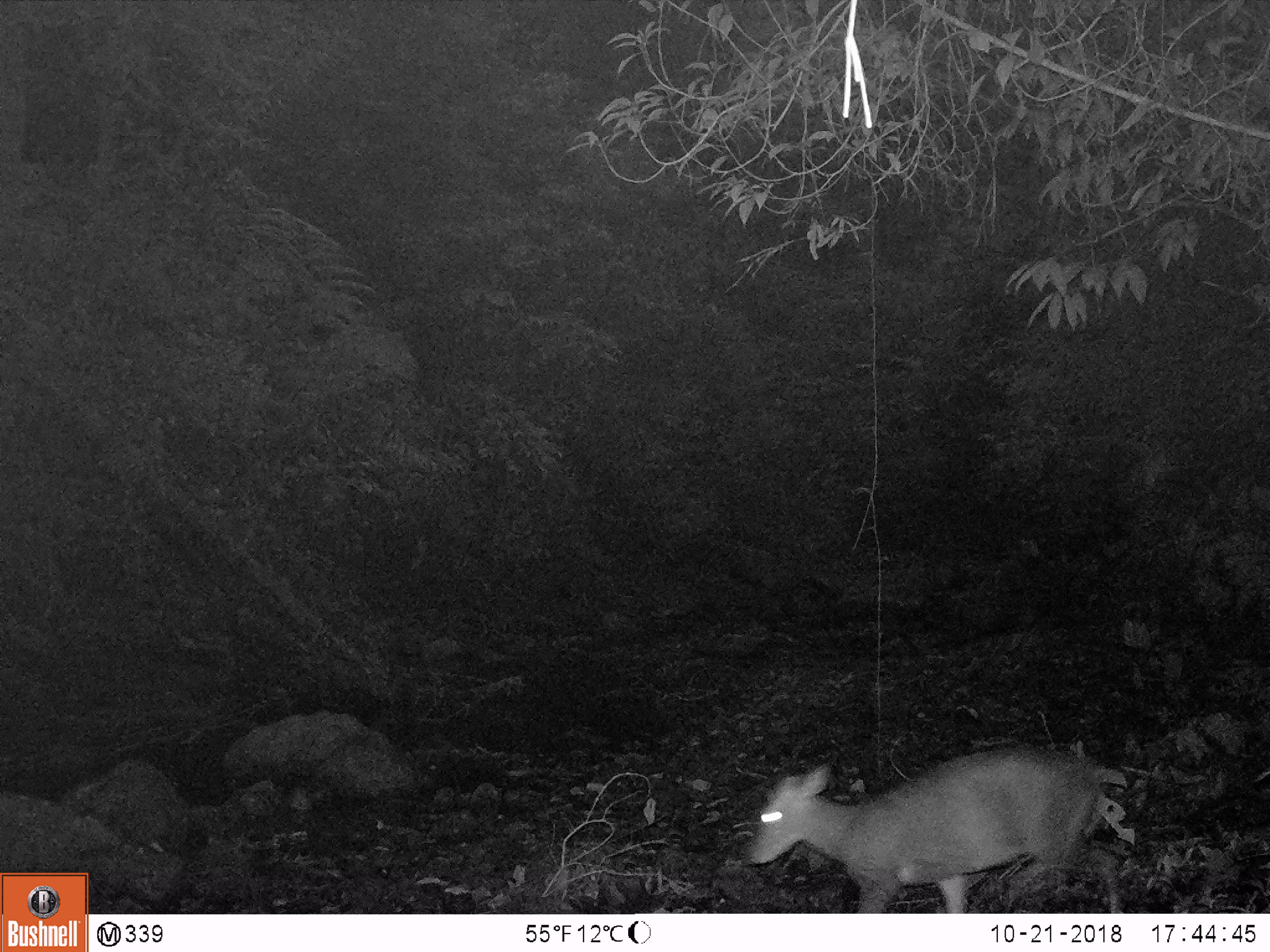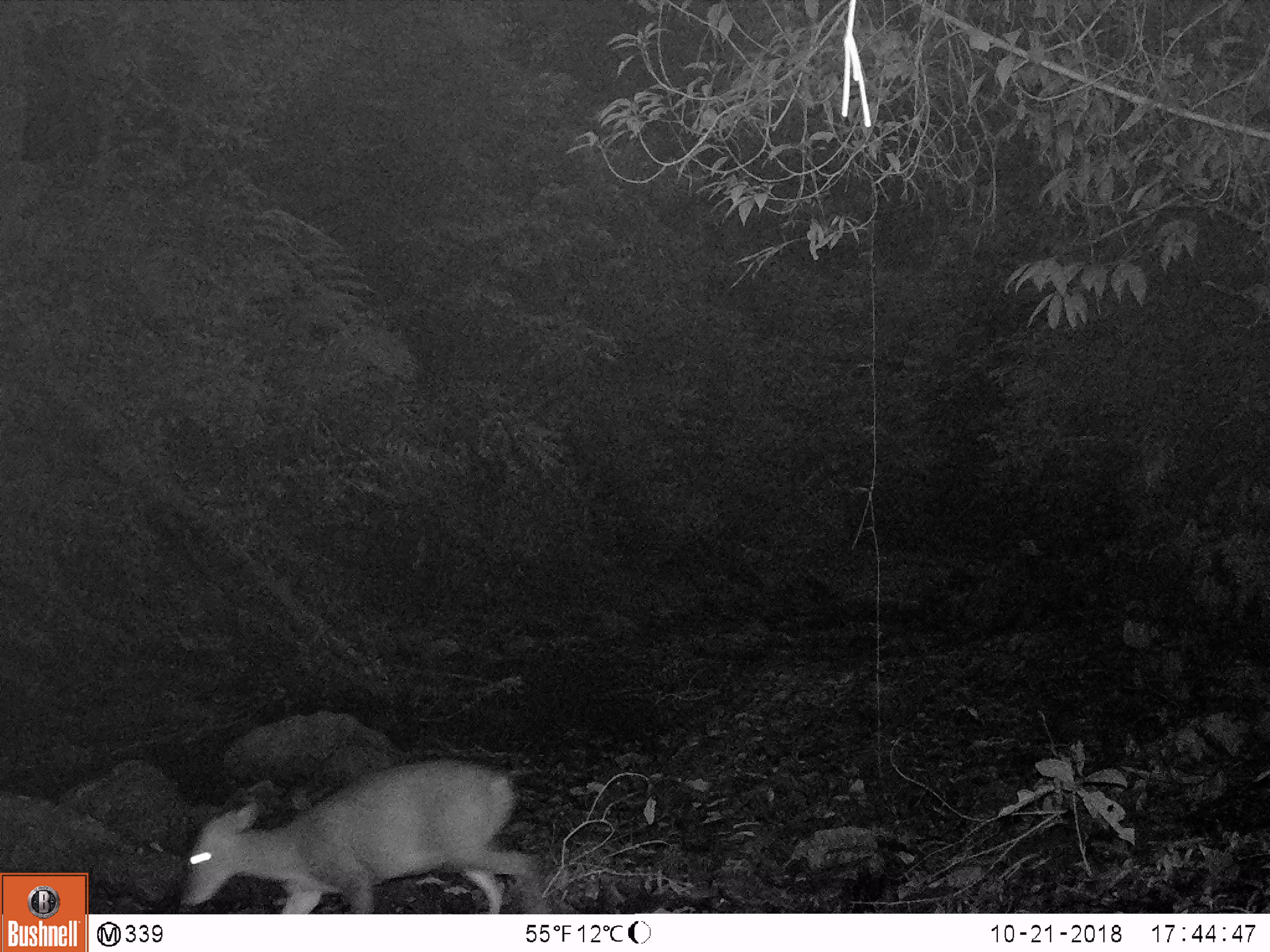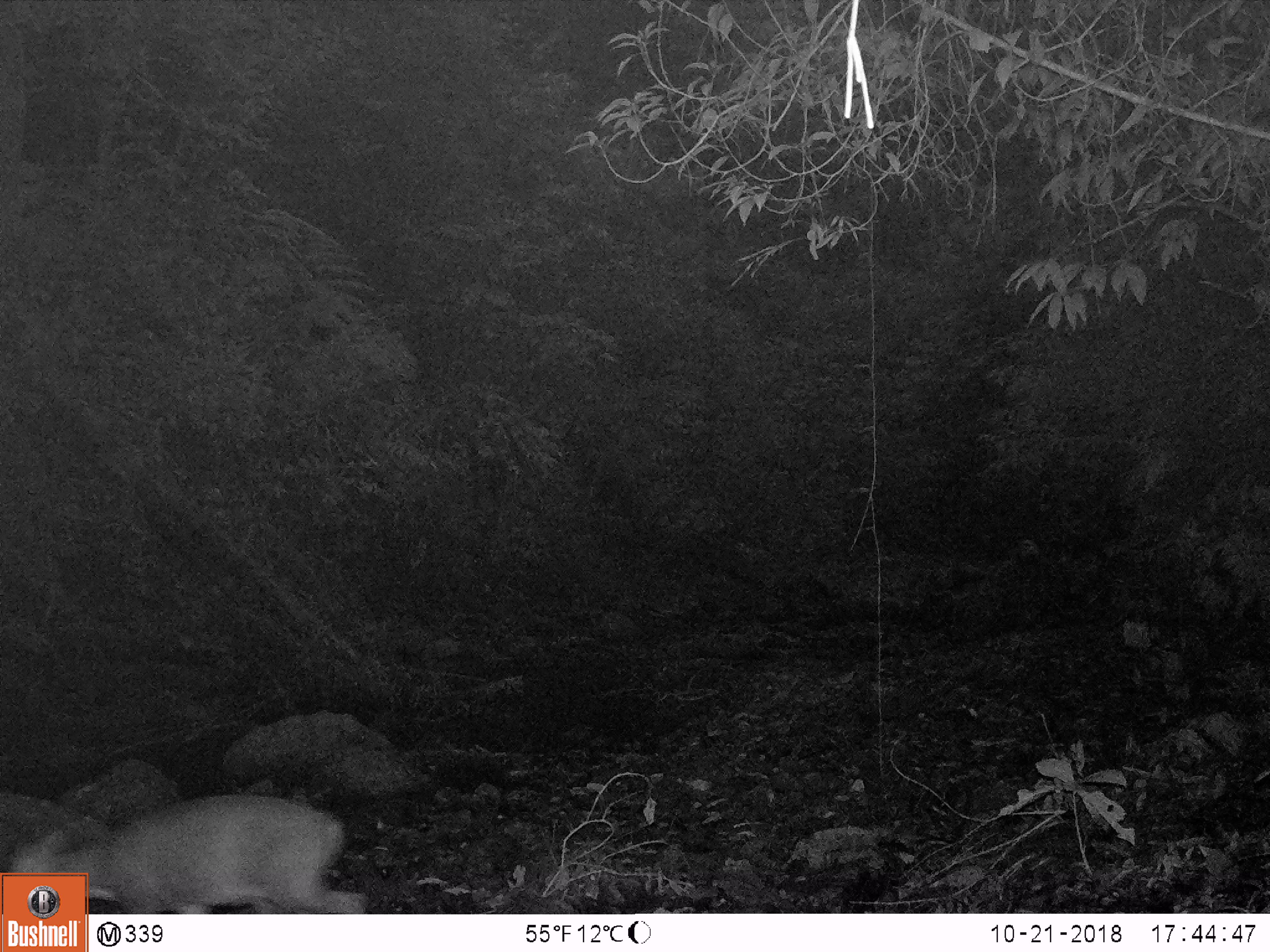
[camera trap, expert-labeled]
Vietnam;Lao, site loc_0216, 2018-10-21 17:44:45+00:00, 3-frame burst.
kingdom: Animalia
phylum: Chordata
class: Mammalia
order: Artiodactyla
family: Cervidae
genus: Muntiacus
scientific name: Muntiacus vuquangensis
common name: large-antlered muntjac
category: large antlered muntjac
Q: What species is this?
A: Large antlered muntjac (large-antlered muntjac) (Muntiacus vuquangensis).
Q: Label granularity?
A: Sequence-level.